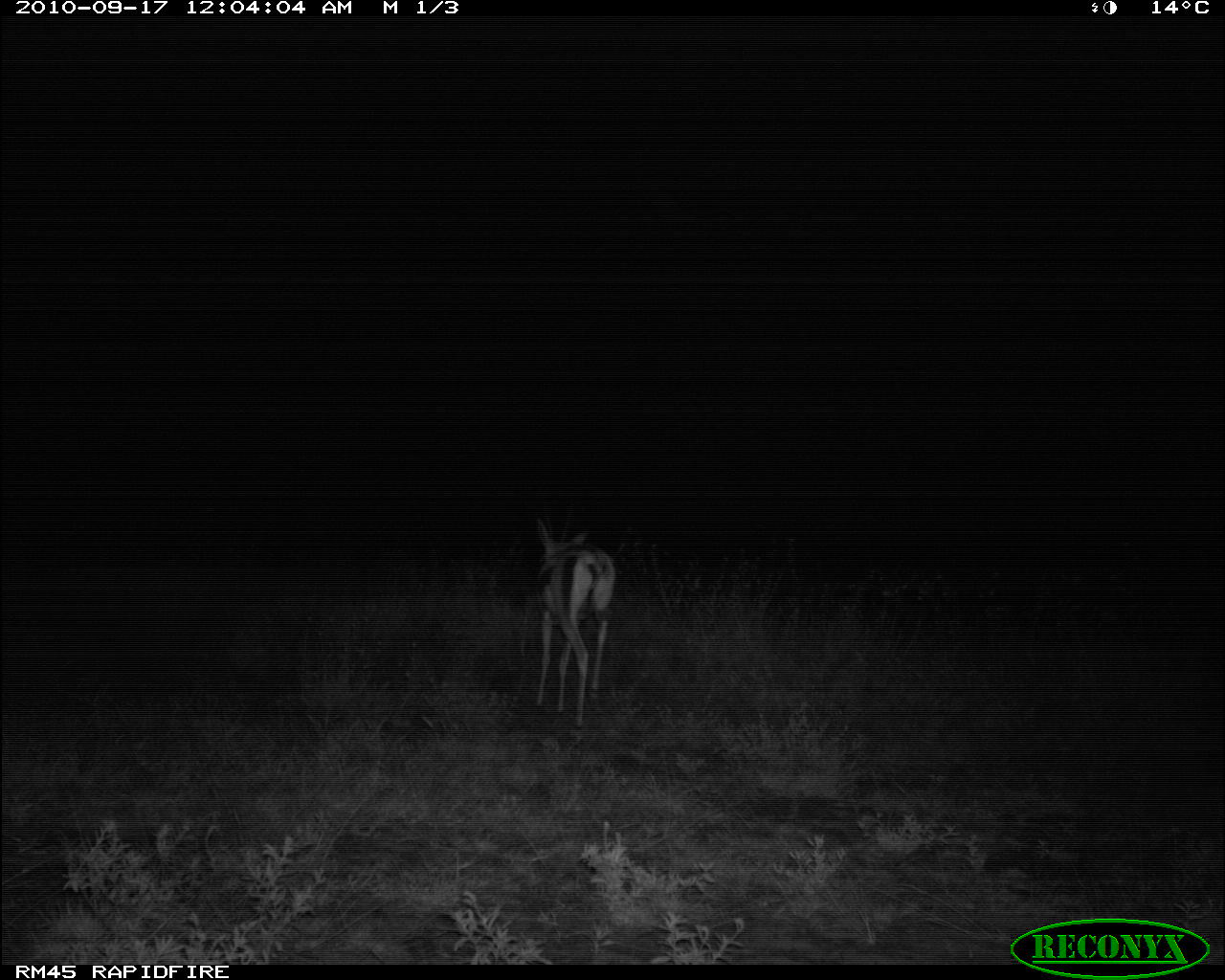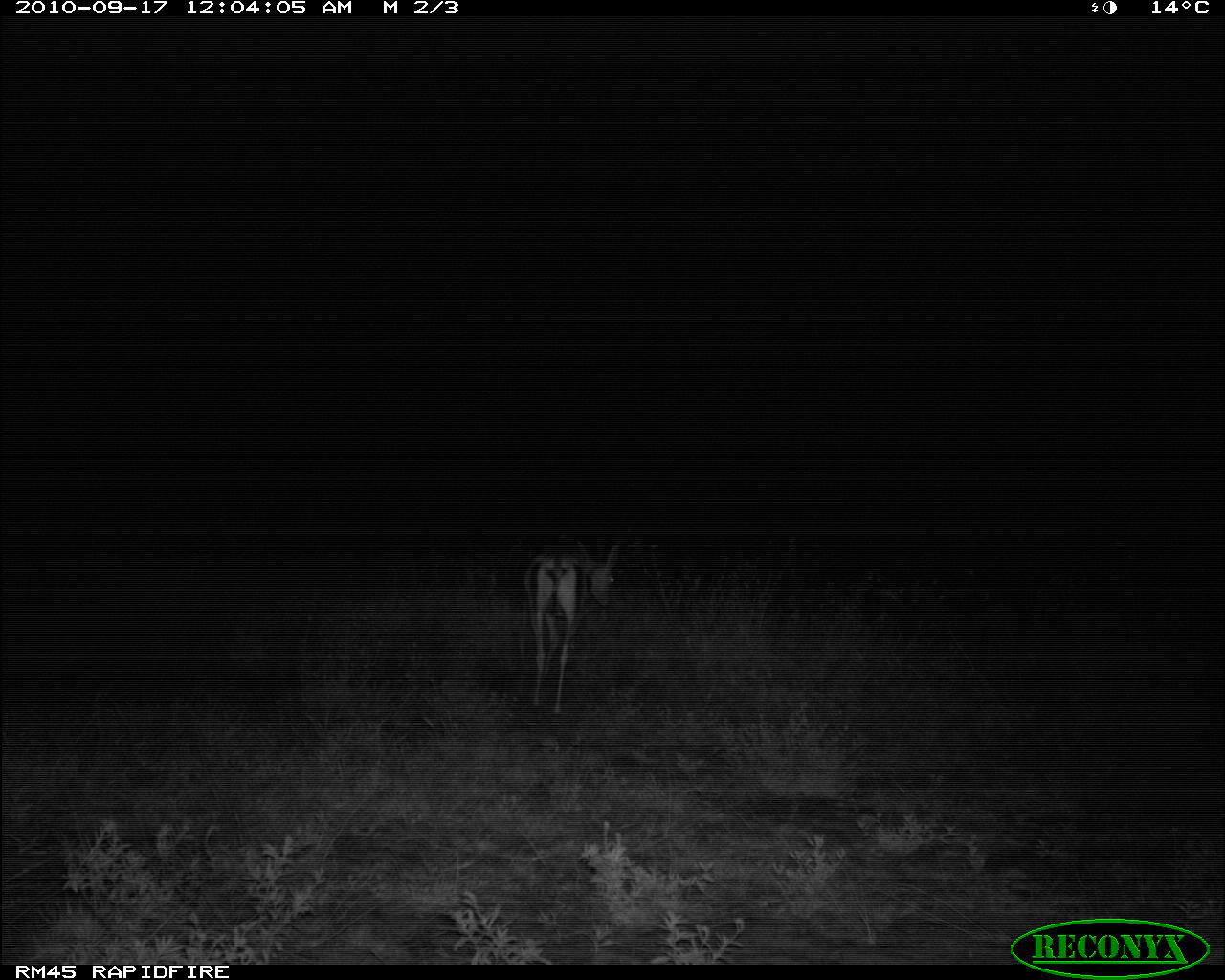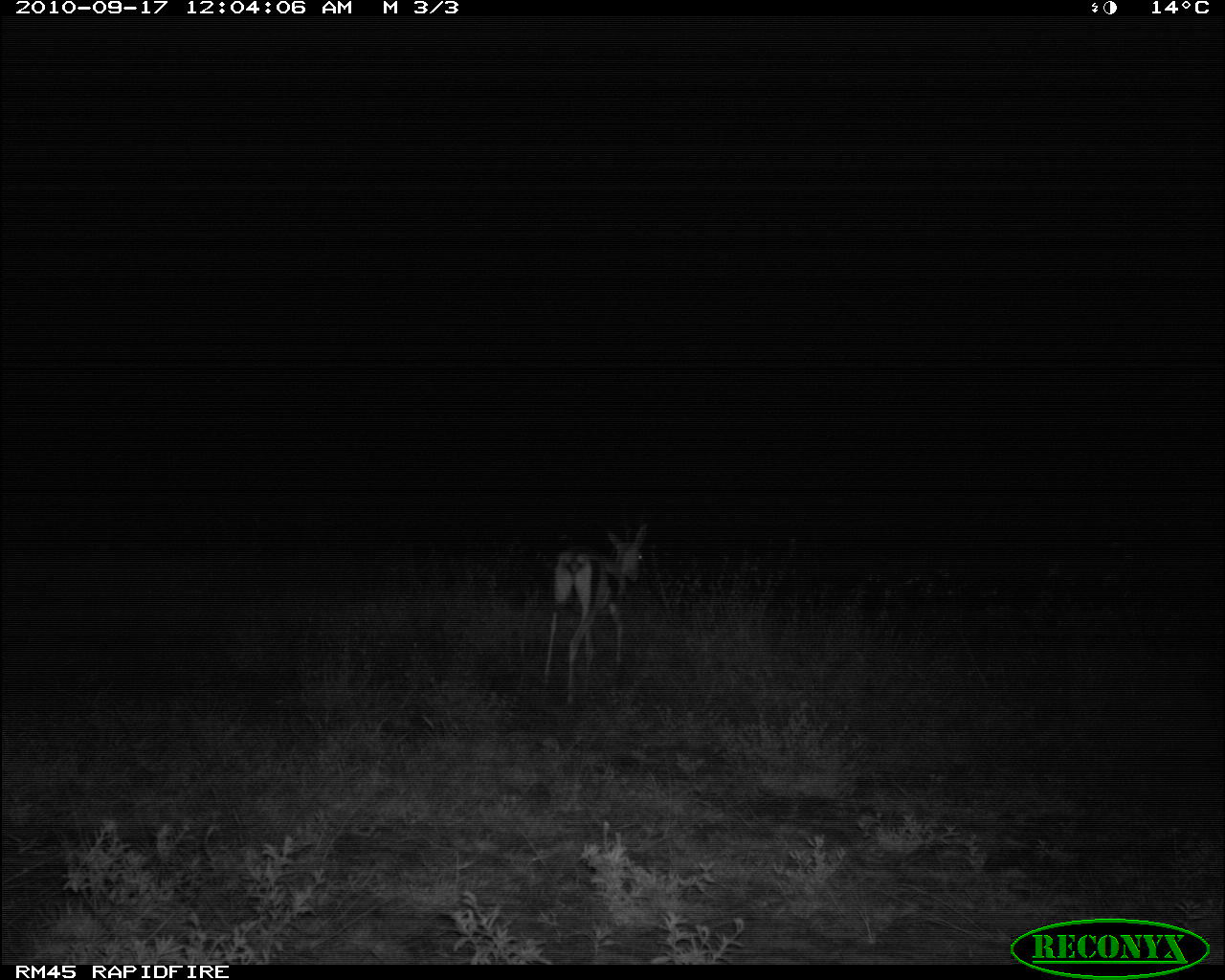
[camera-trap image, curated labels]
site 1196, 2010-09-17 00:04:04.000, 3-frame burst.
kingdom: Animalia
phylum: Chordata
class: Mammalia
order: Artiodactyla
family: Bovidae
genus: Nanger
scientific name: Nanger granti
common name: grant's gazelle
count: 1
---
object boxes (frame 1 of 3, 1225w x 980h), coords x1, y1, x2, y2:
nanger granti: 533, 509, 616, 731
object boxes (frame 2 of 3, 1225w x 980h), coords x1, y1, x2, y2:
nanger granti: 523, 534, 622, 717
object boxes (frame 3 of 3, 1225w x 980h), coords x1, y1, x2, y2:
nanger granti: 541, 500, 648, 703